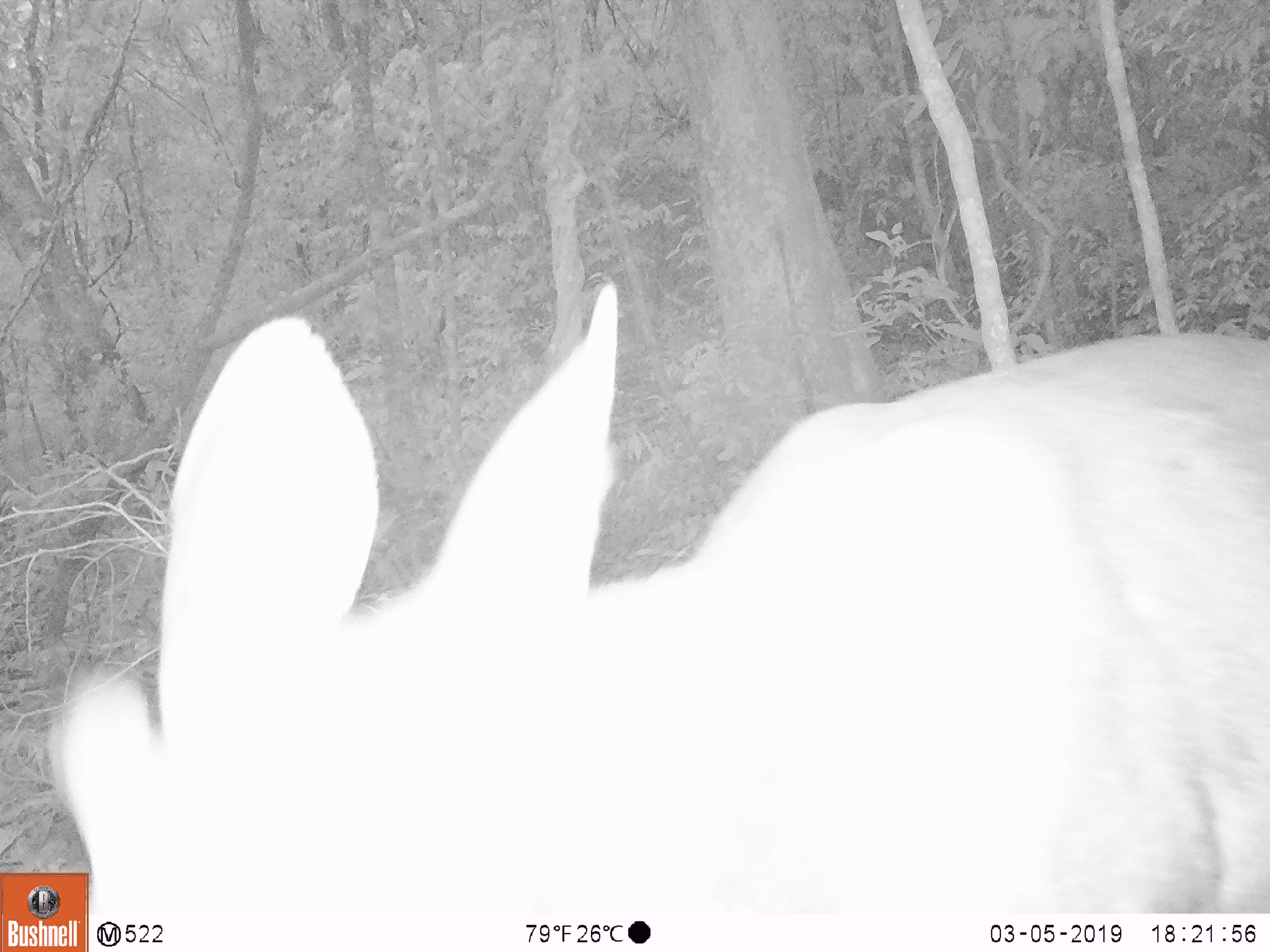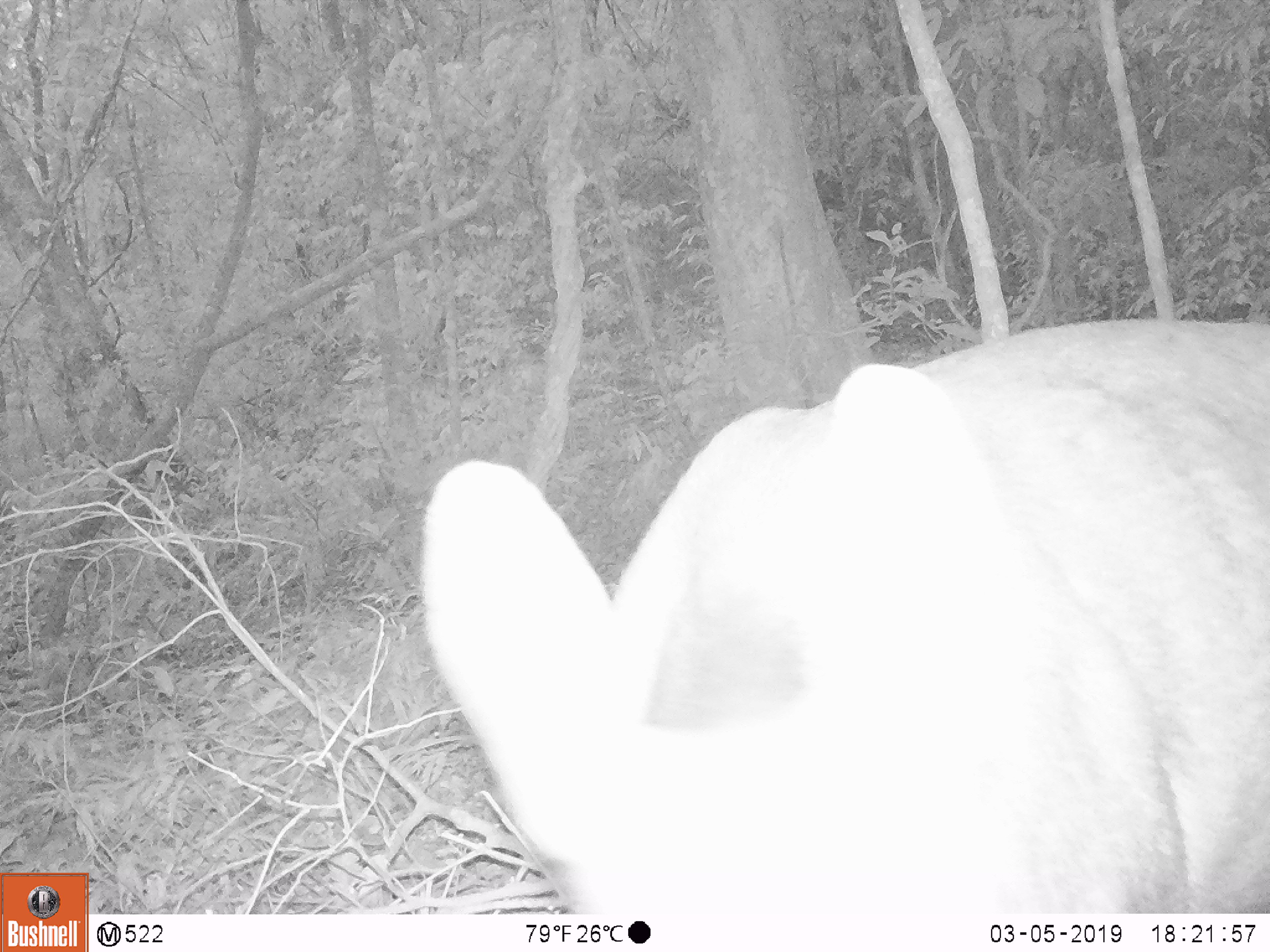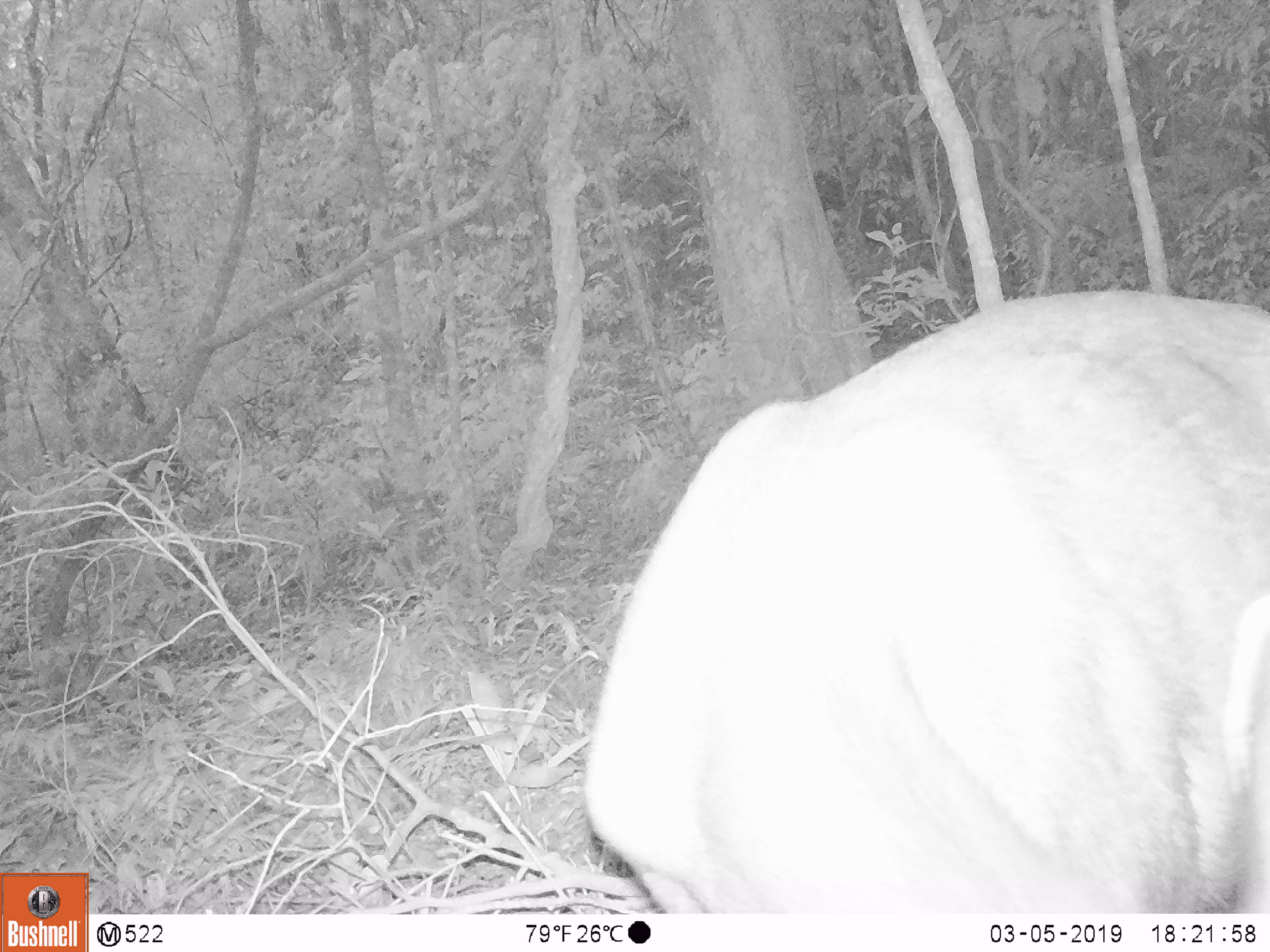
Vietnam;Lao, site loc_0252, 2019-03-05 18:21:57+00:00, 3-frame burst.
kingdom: Animalia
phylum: Chordata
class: Mammalia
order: Artiodactyla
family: Cervidae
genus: Rusa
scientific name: Rusa unicolor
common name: sambar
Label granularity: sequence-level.